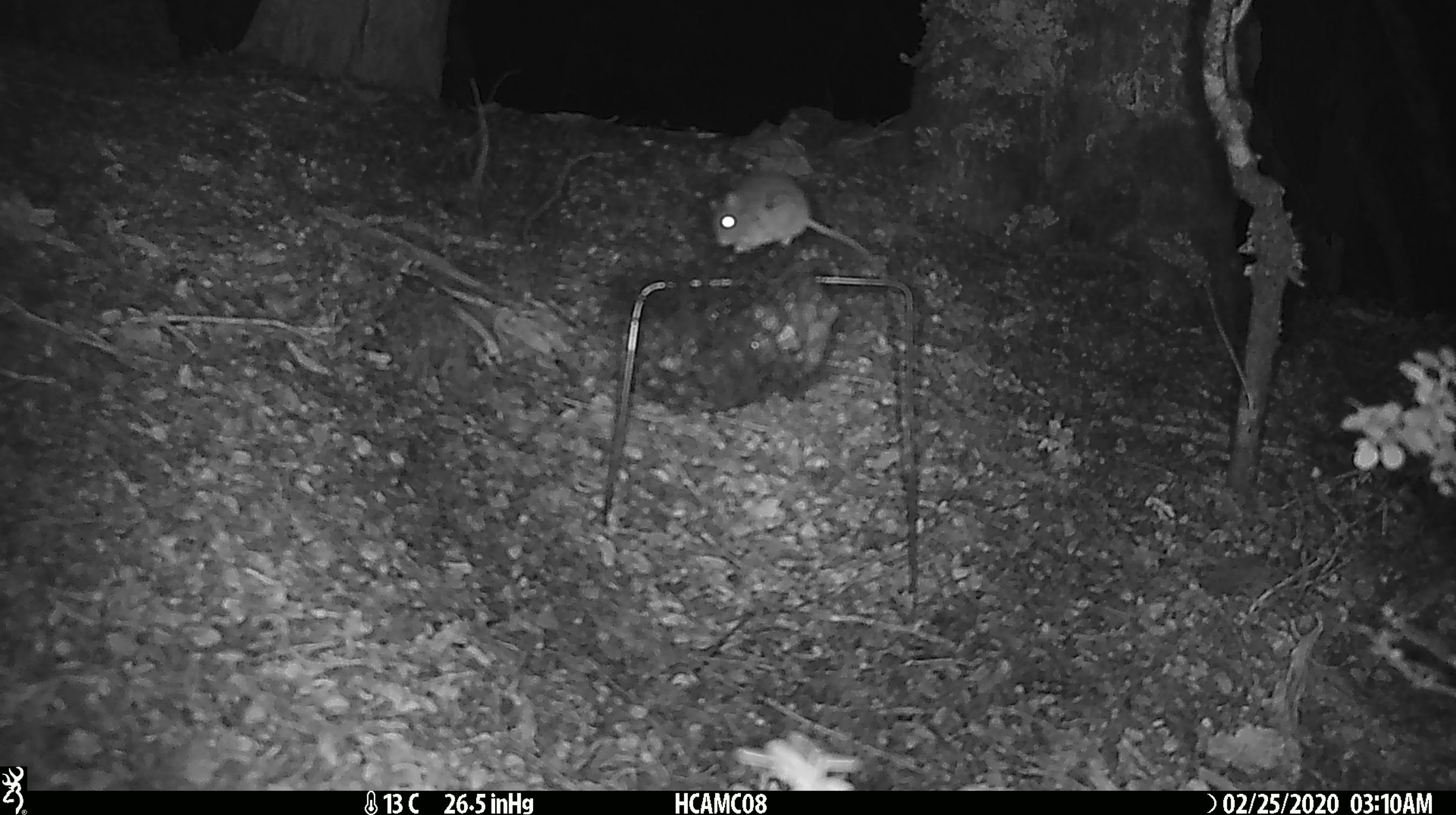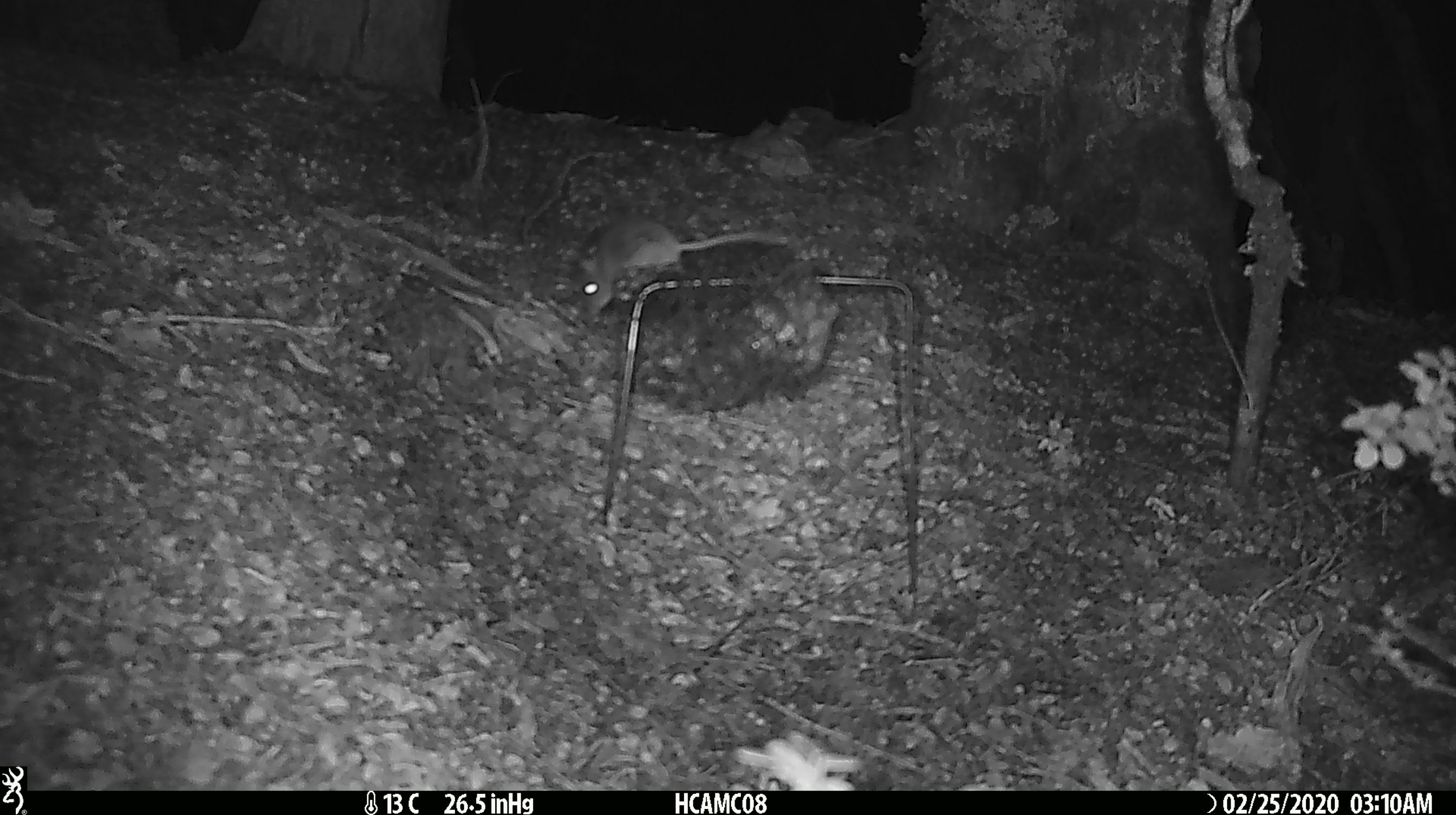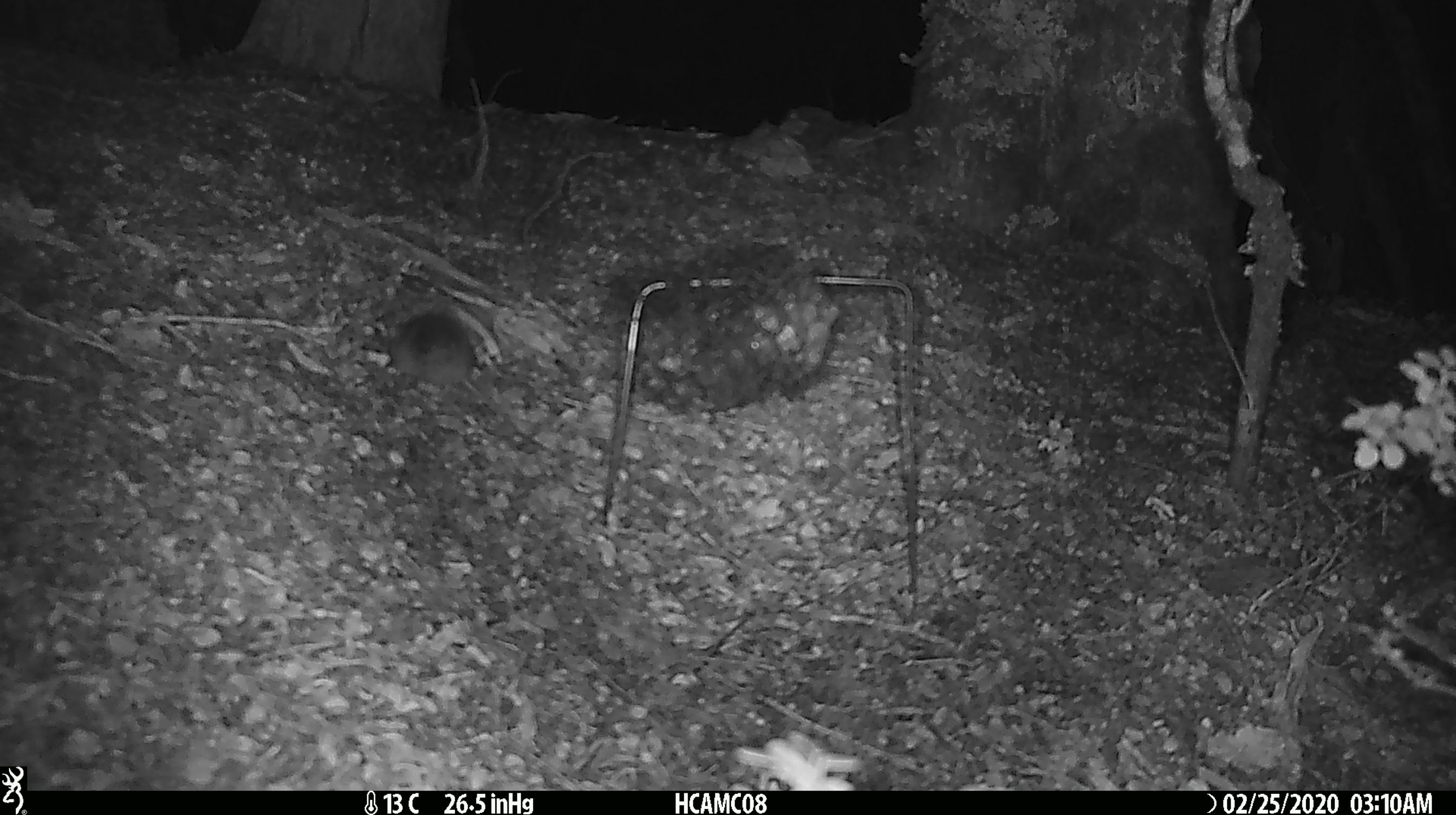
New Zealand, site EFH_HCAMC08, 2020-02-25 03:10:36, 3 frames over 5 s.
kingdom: Animalia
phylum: Chordata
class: Mammalia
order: Rodentia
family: Muridae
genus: Mus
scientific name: Mus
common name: mouse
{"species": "mouse (Mus)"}